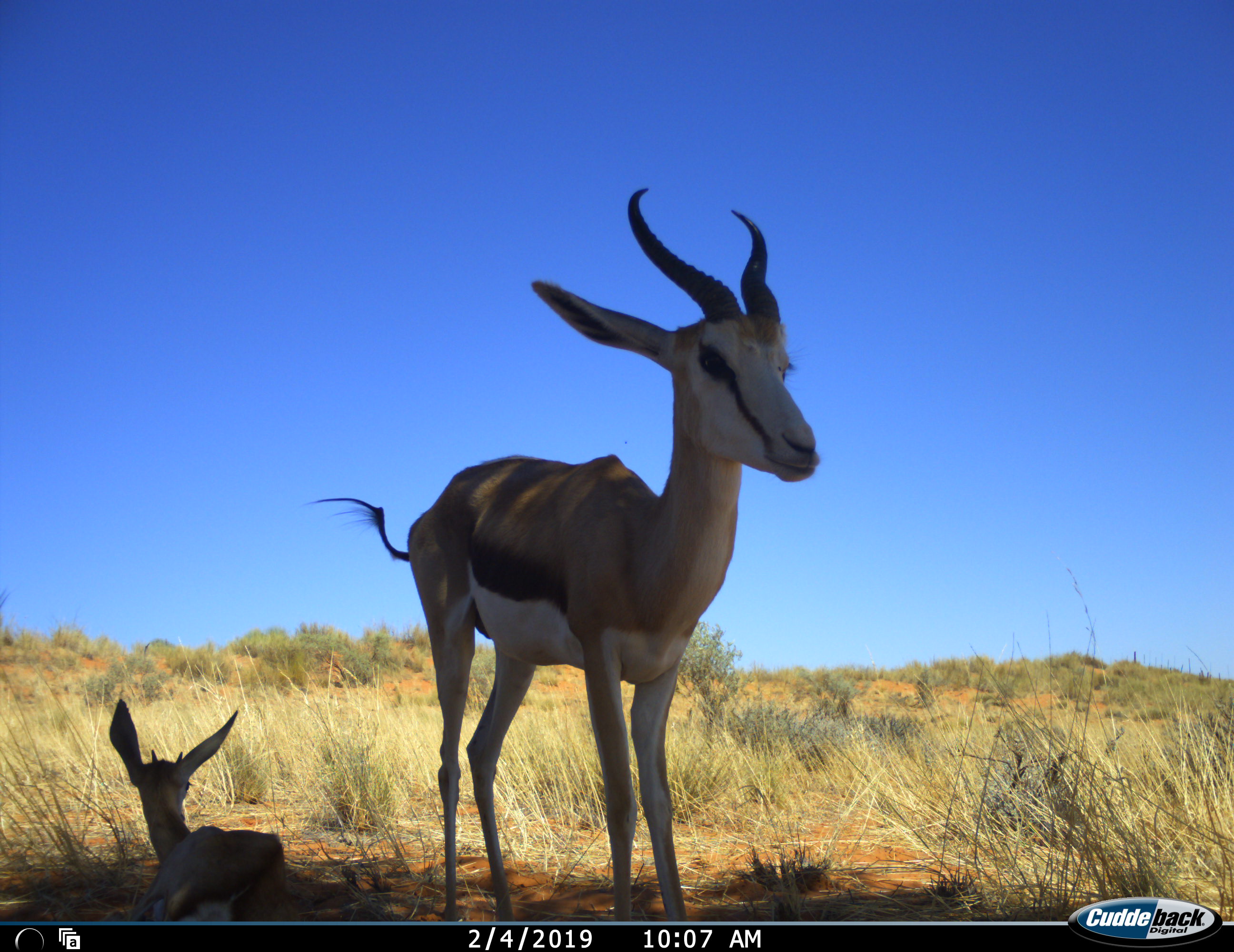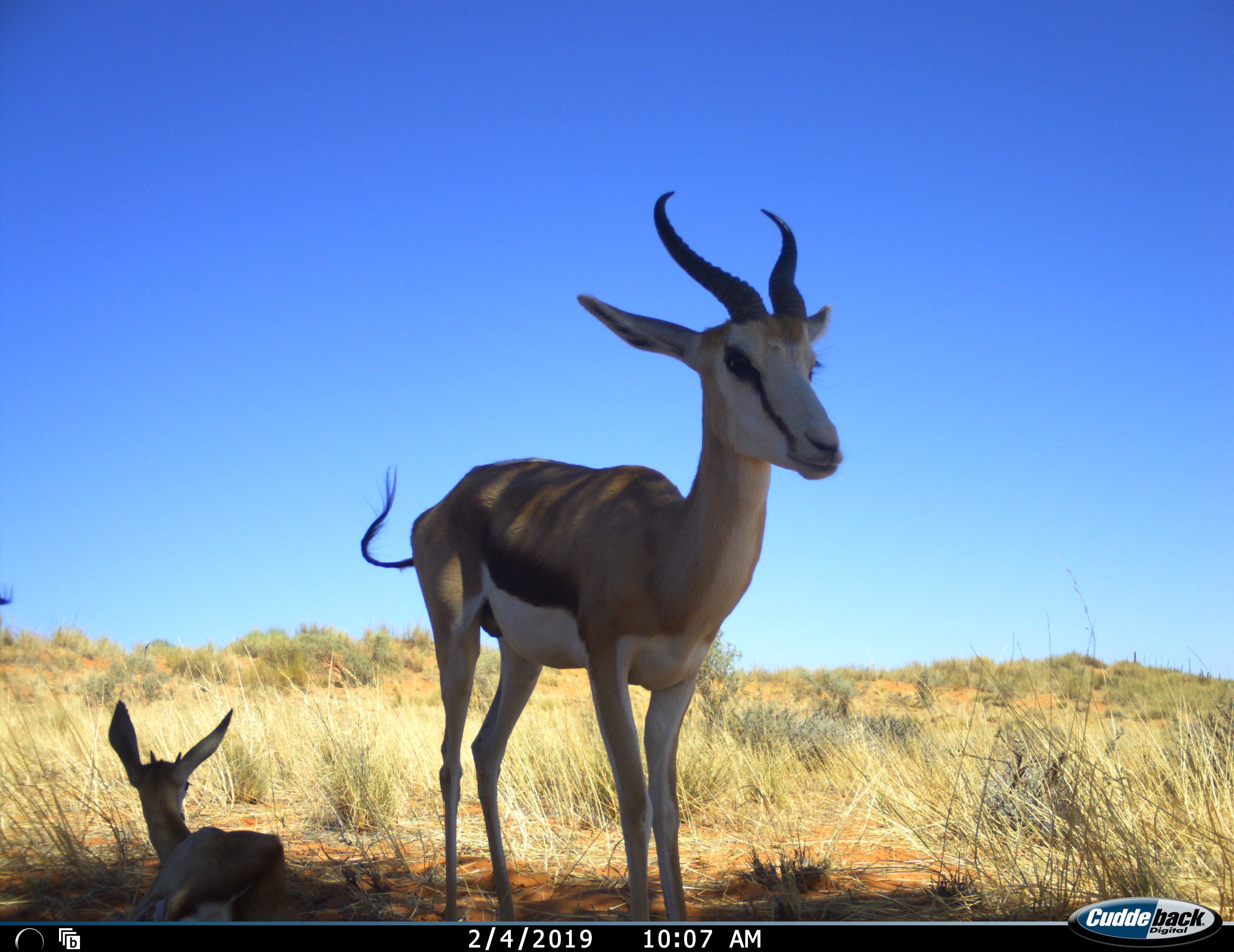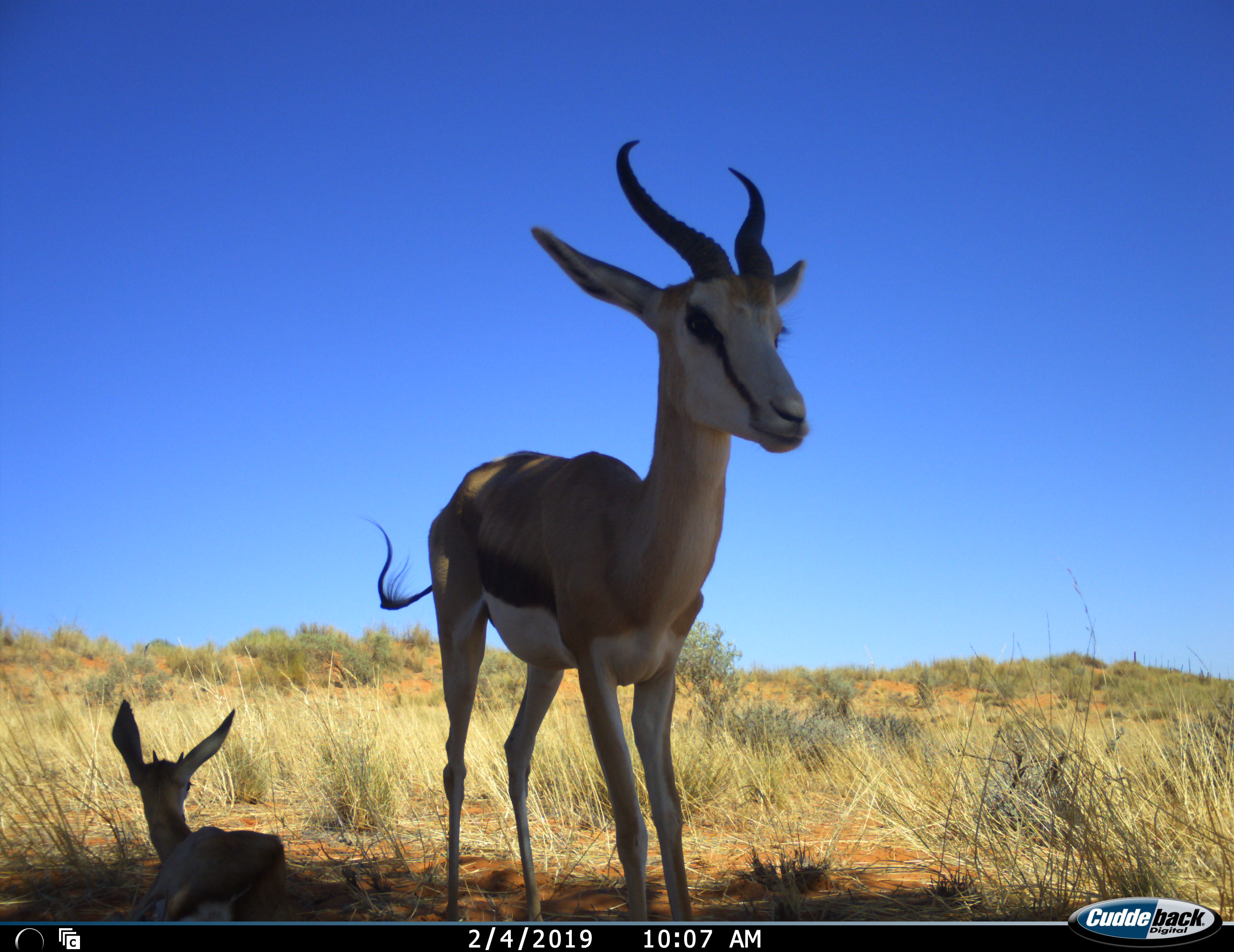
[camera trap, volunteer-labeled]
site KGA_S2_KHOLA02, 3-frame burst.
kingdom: Animalia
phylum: Chordata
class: Mammalia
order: Artiodactyla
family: Bovidae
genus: Antidorcas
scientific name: Antidorcas marsupialis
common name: springbok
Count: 2.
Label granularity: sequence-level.